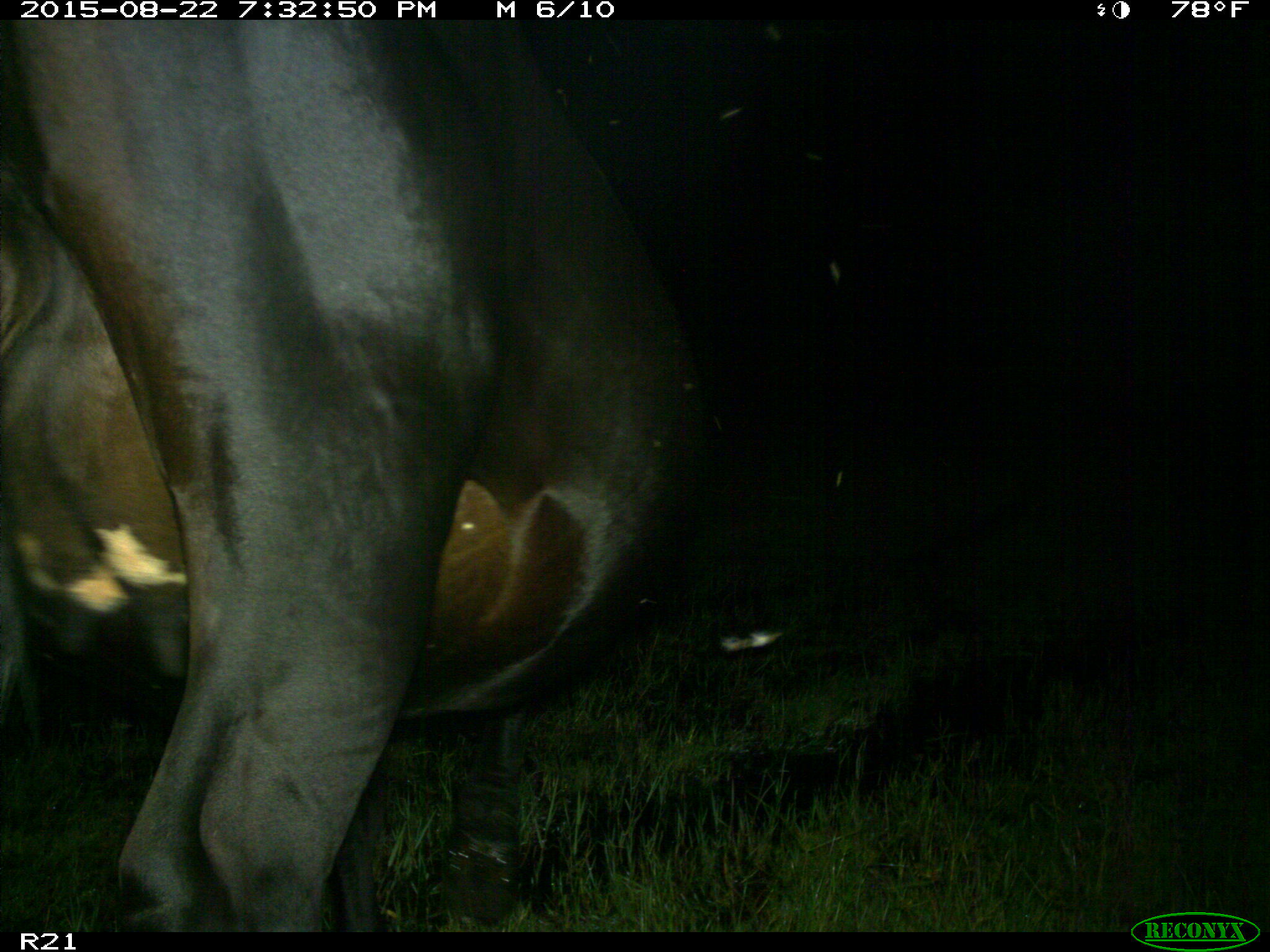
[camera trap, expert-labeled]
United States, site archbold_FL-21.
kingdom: Animalia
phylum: Chordata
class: Mammalia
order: Artiodactyla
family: Bovidae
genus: Bos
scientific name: Bos taurus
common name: domestic cow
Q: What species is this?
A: Bos taurus (domestic cow).